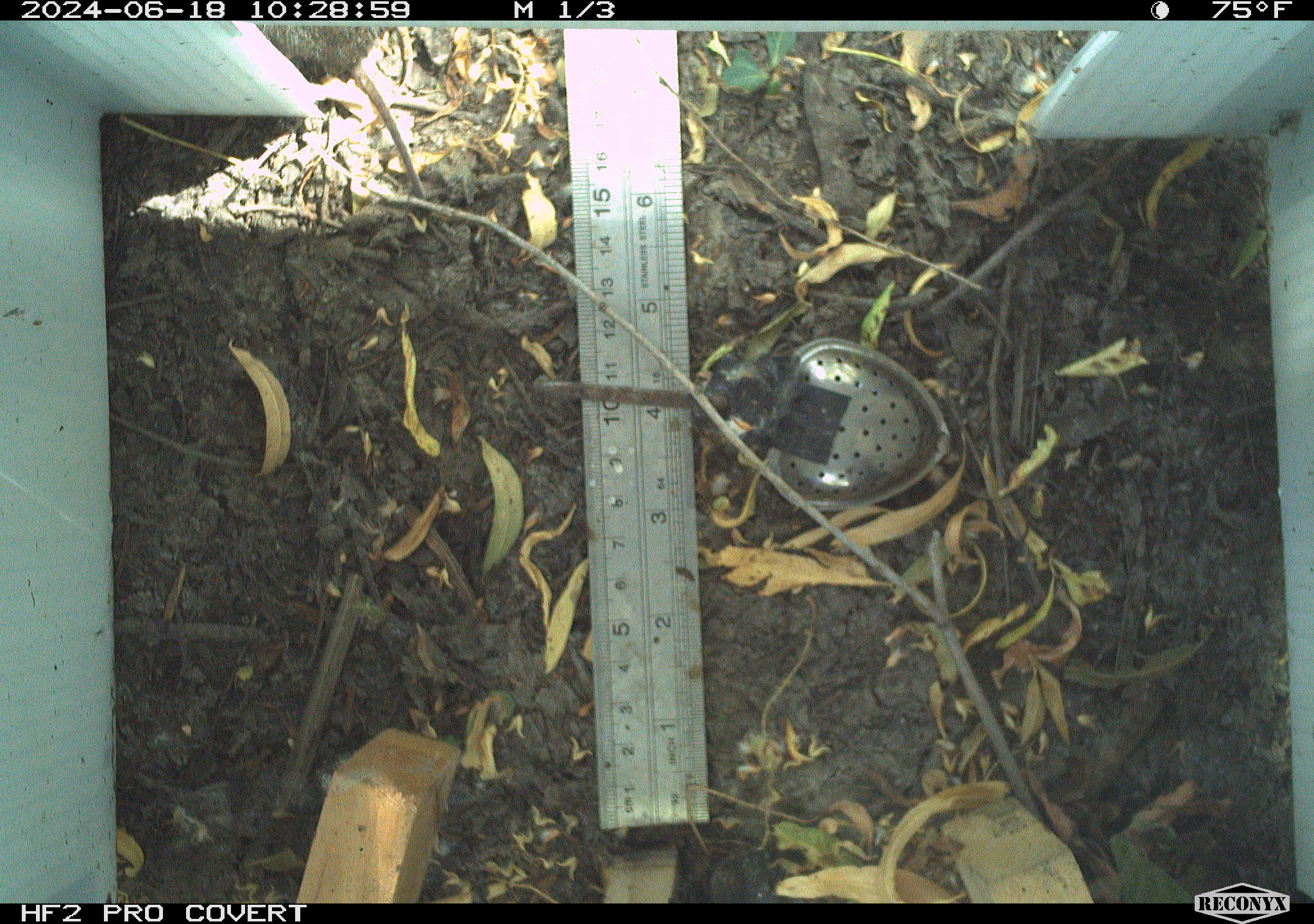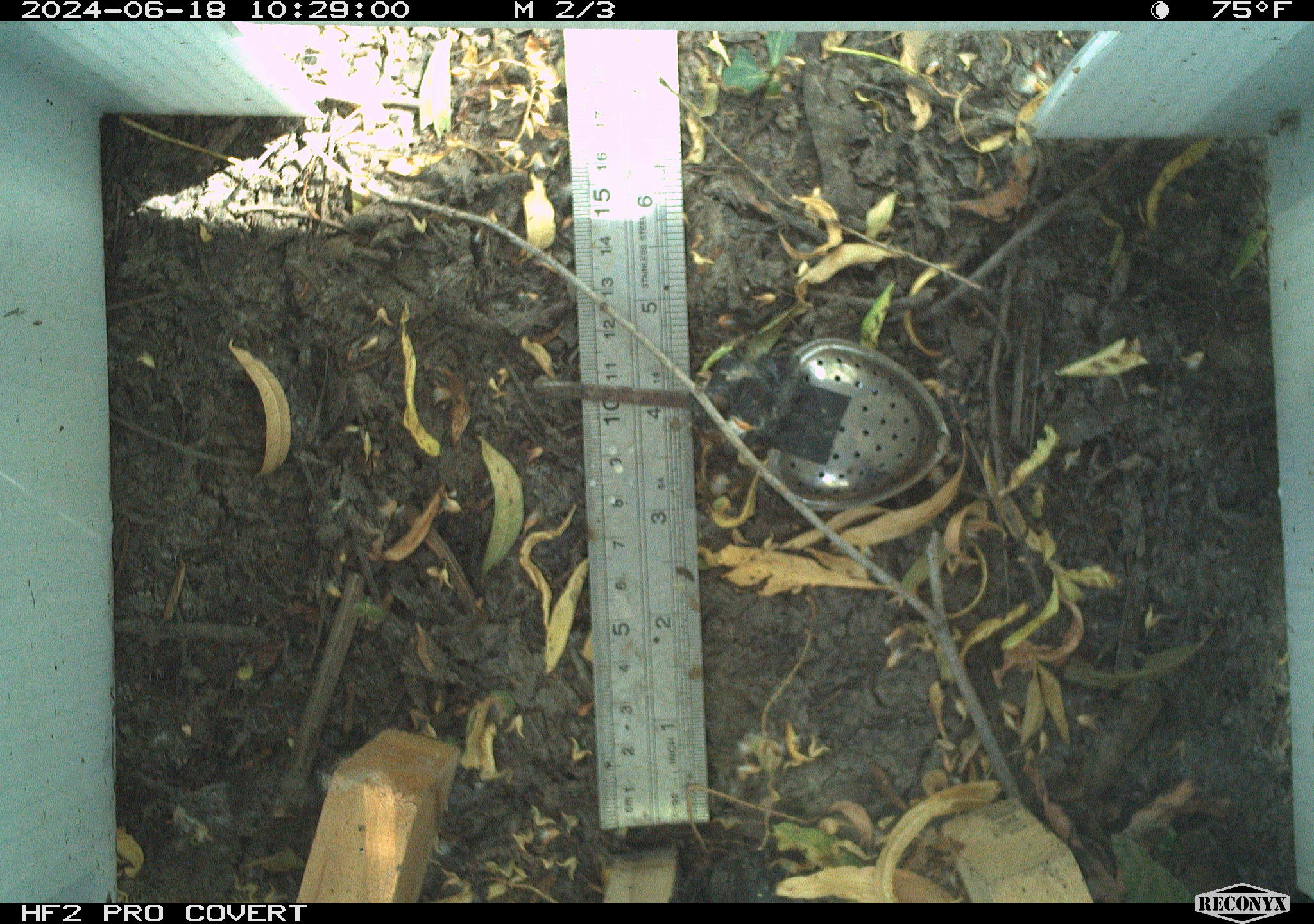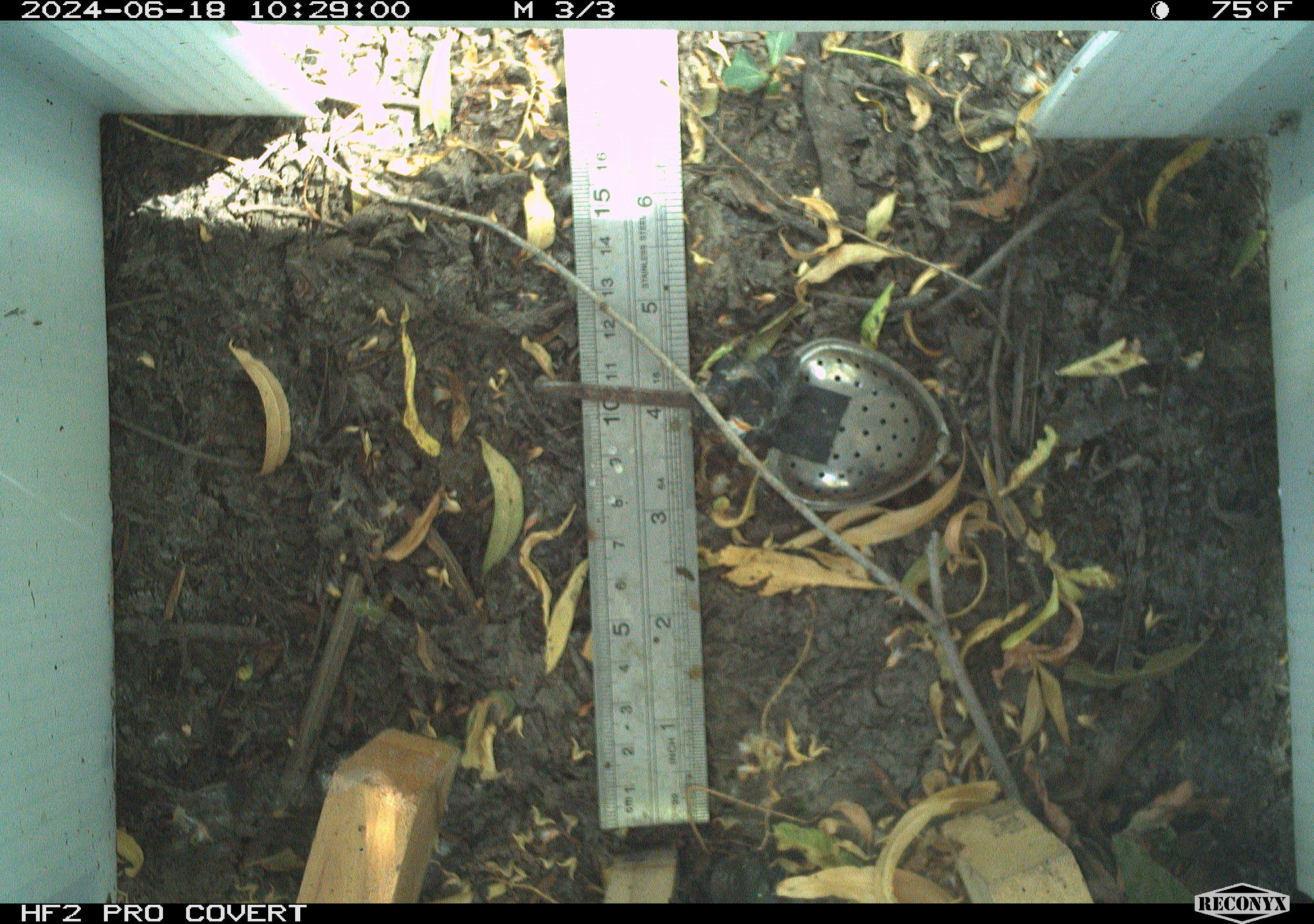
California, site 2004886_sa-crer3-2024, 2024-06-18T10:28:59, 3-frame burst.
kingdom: Animalia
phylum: Chordata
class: Mammalia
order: Rodentia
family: Cricetidae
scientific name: Arvicolinae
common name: voles, lemmings, and muskrats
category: arvicolinae subfamily